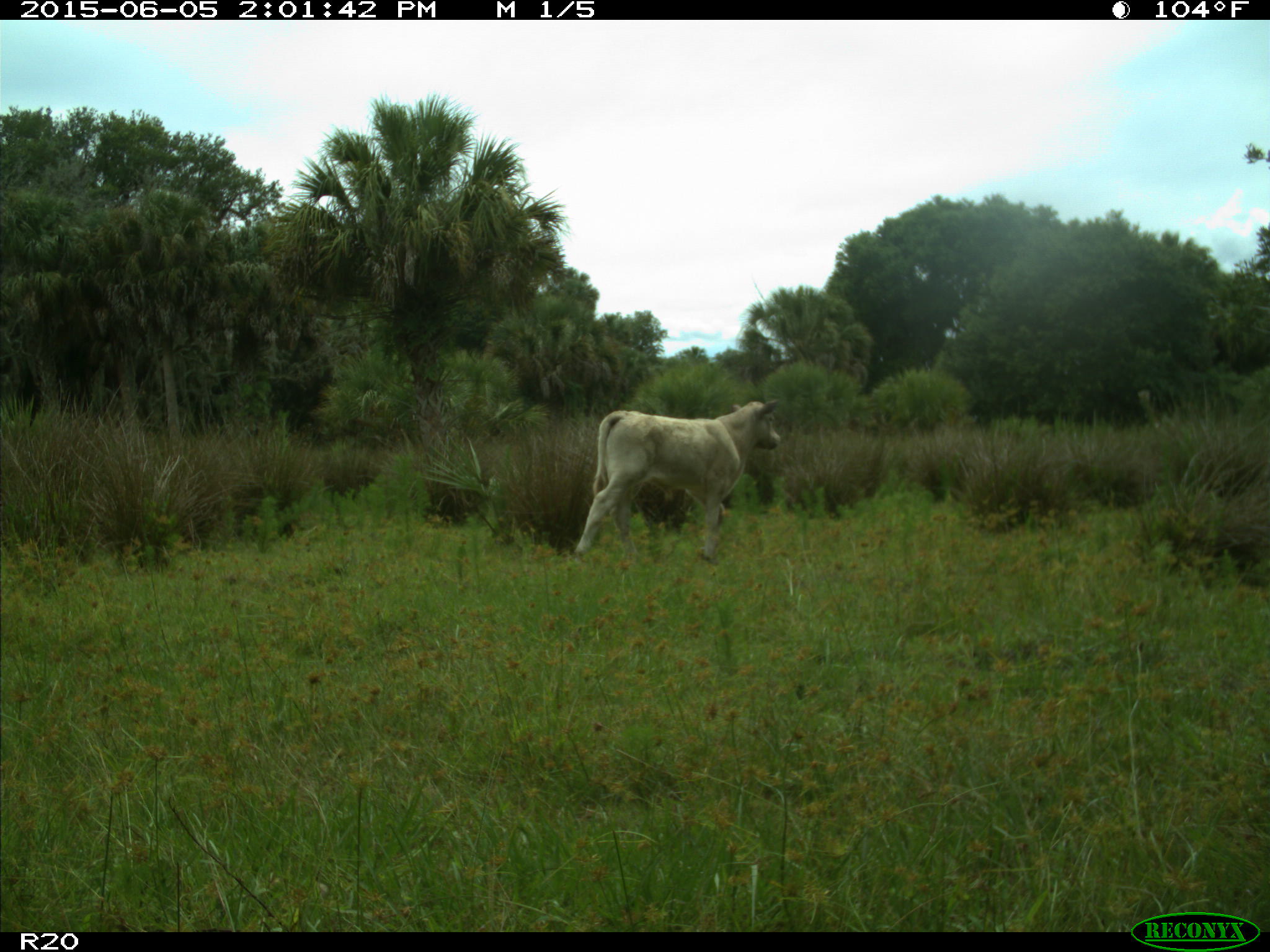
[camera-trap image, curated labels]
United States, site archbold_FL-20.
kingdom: Animalia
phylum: Chordata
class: Mammalia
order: Artiodactyla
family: Bovidae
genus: Bos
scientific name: Bos taurus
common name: domestic cow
Bos taurus (domestic cow).